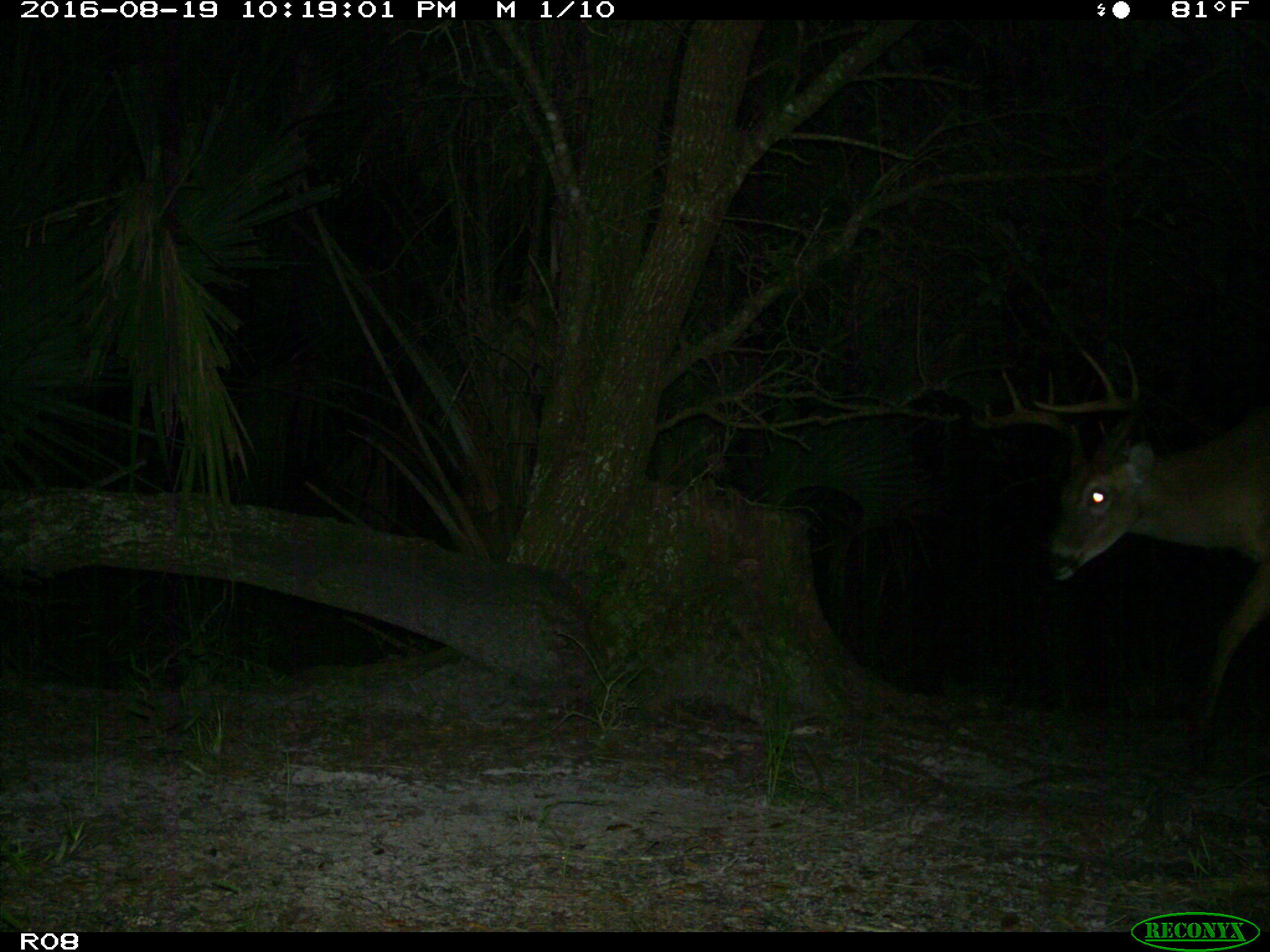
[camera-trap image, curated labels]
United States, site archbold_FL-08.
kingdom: Animalia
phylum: Chordata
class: Mammalia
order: Artiodactyla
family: Cervidae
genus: Odocoileus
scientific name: Odocoileus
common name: deer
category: unidentified deer